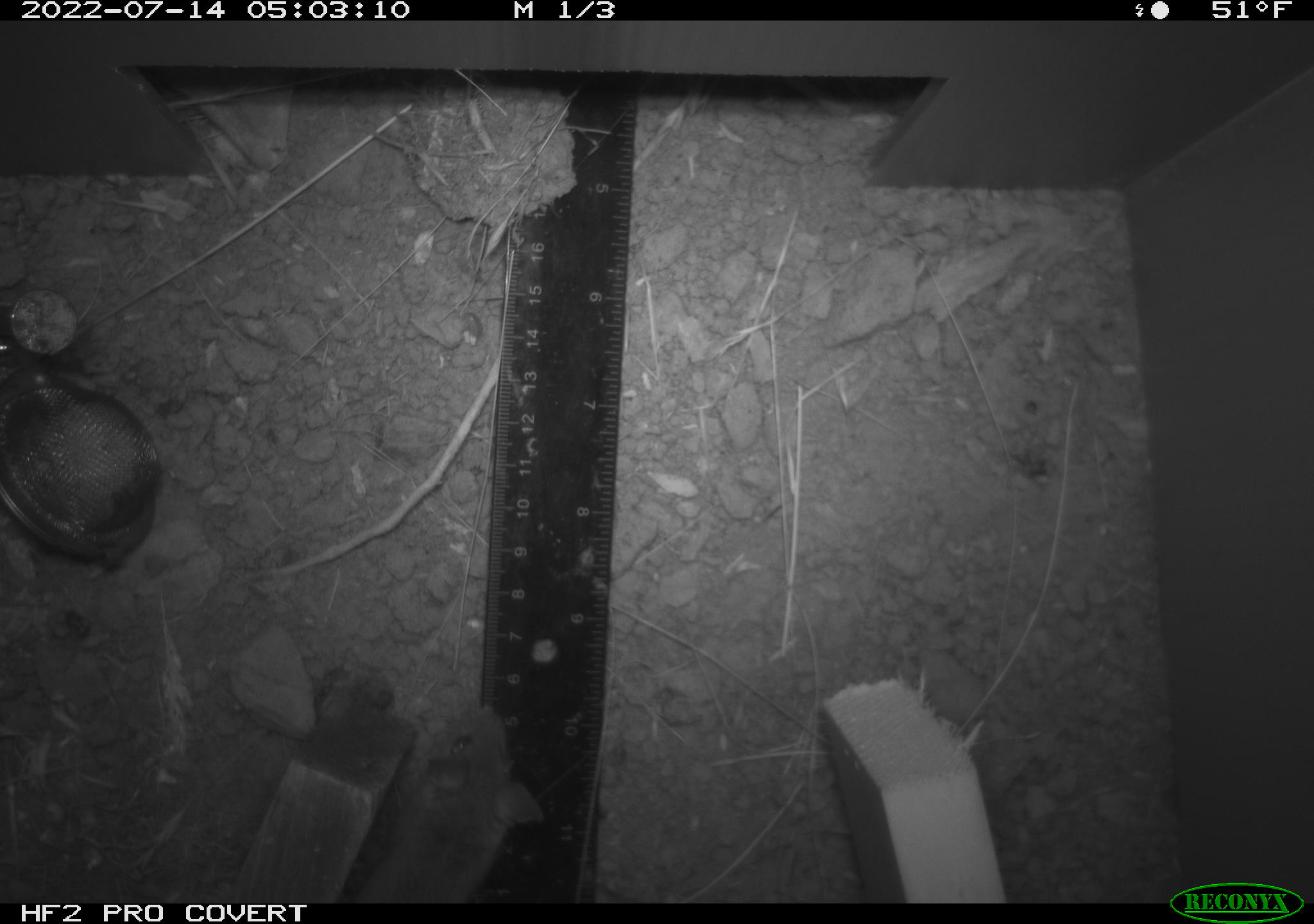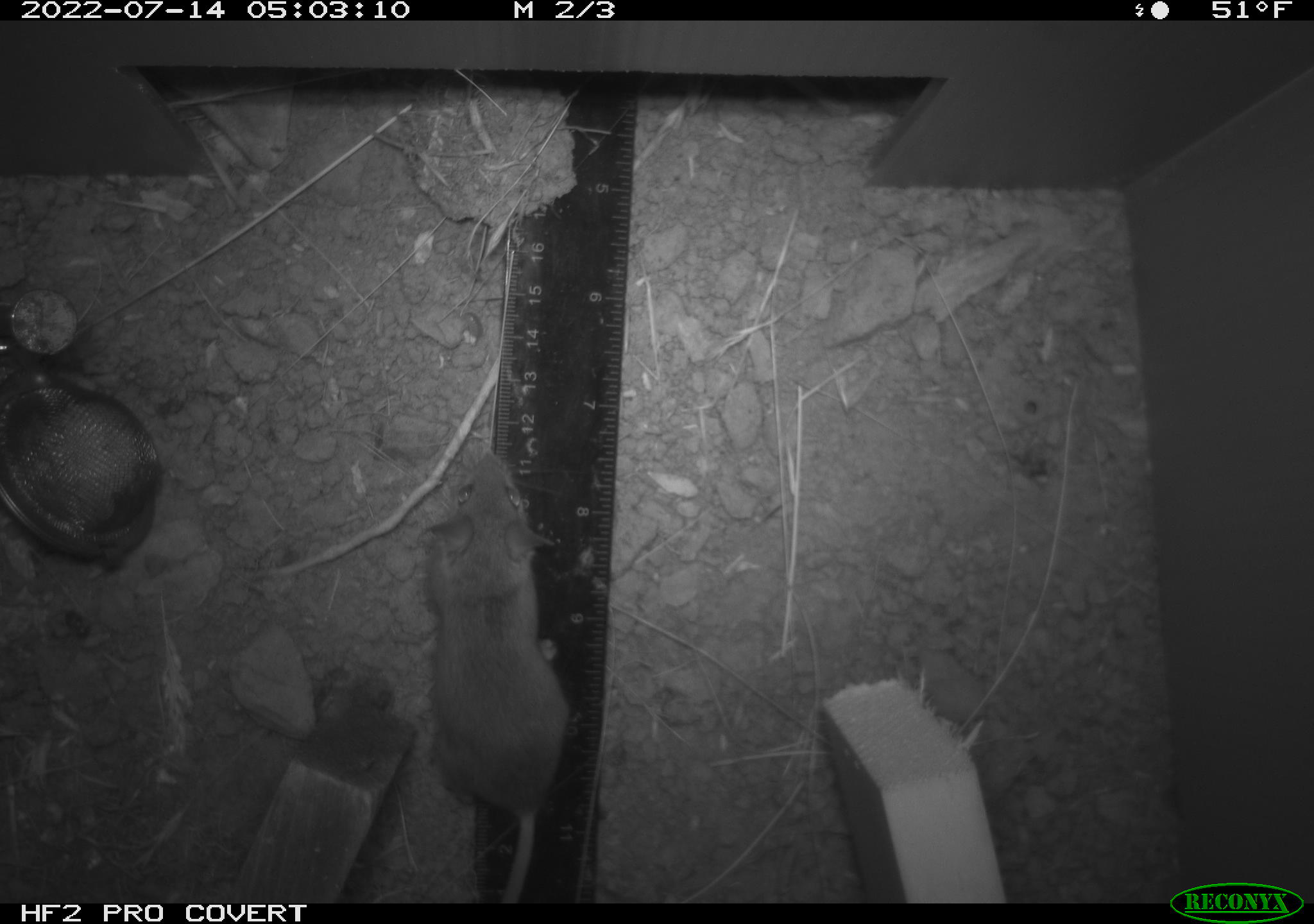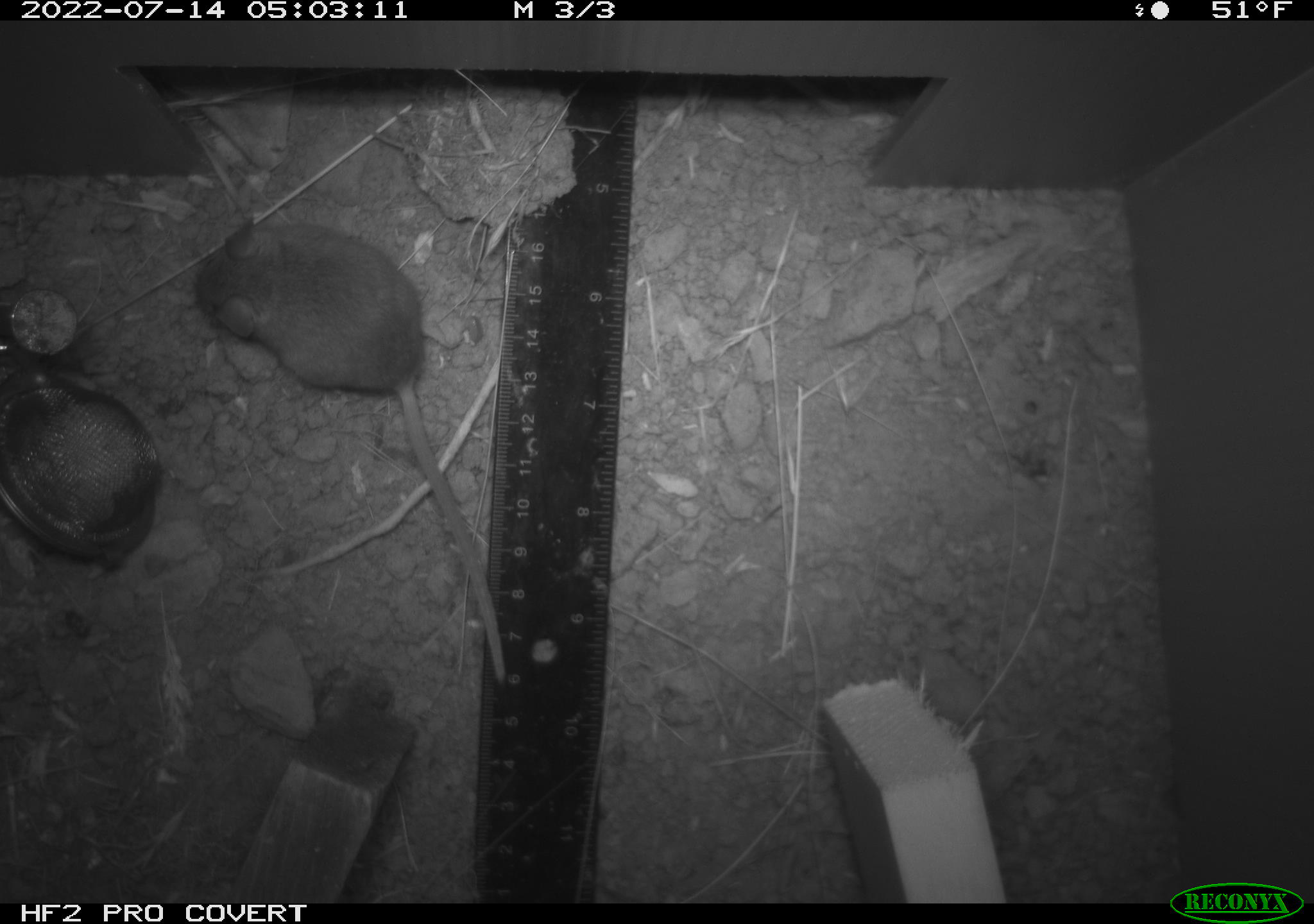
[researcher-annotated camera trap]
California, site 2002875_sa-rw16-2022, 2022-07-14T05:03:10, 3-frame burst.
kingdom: Animalia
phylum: Chordata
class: Mammalia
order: Rodentia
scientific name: Rodentia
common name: mouse species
Mouse species (Rodentia).